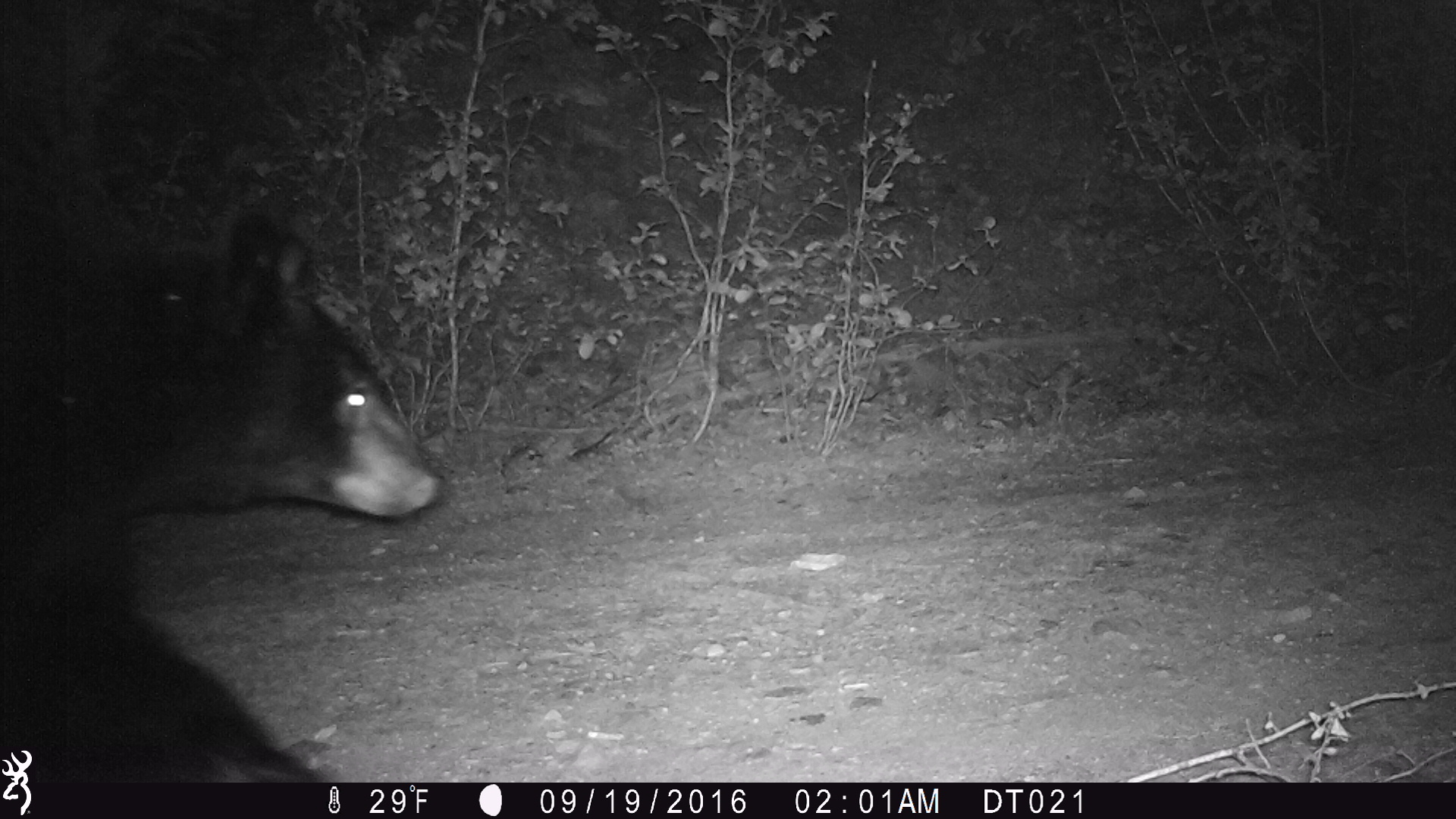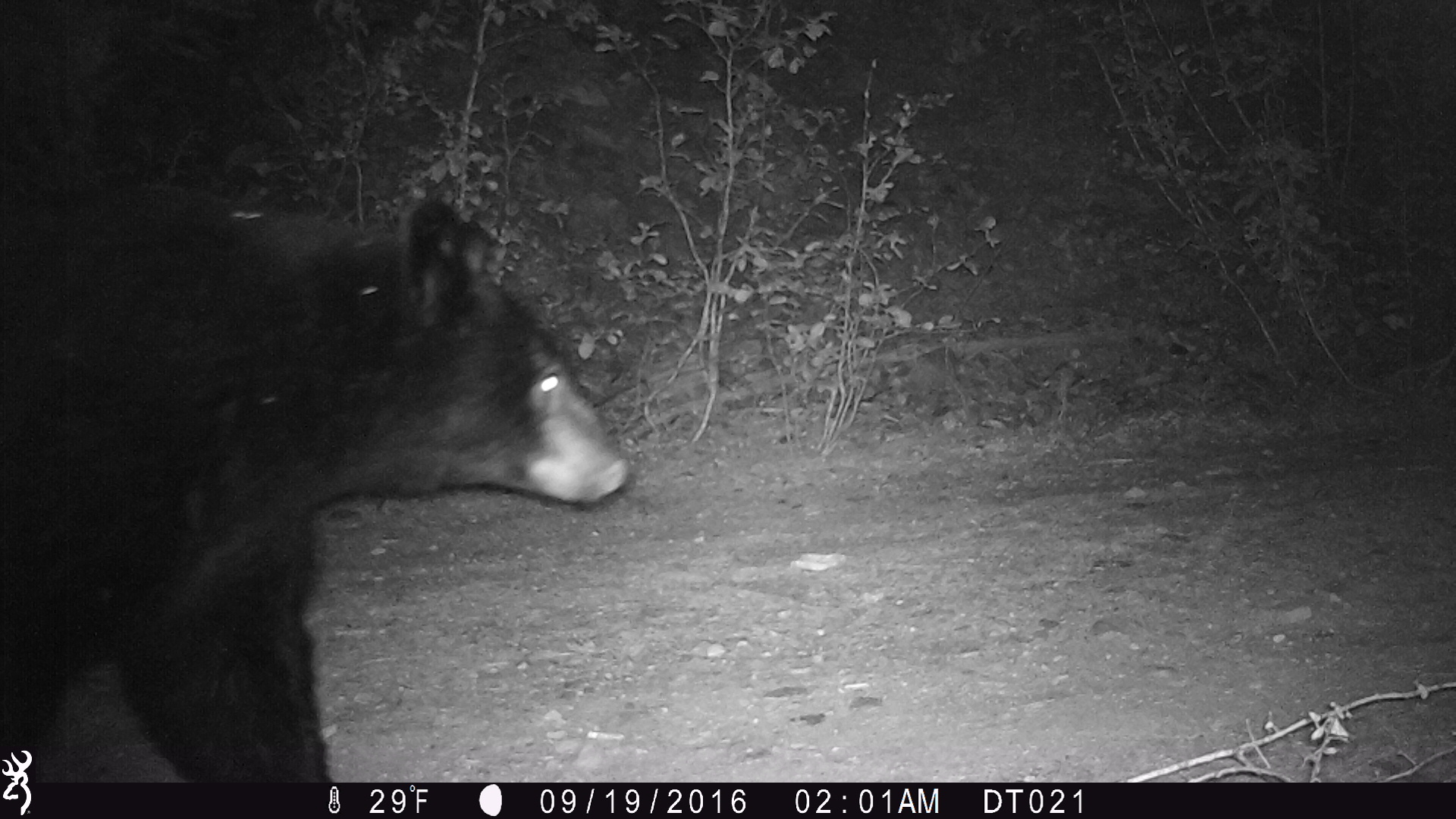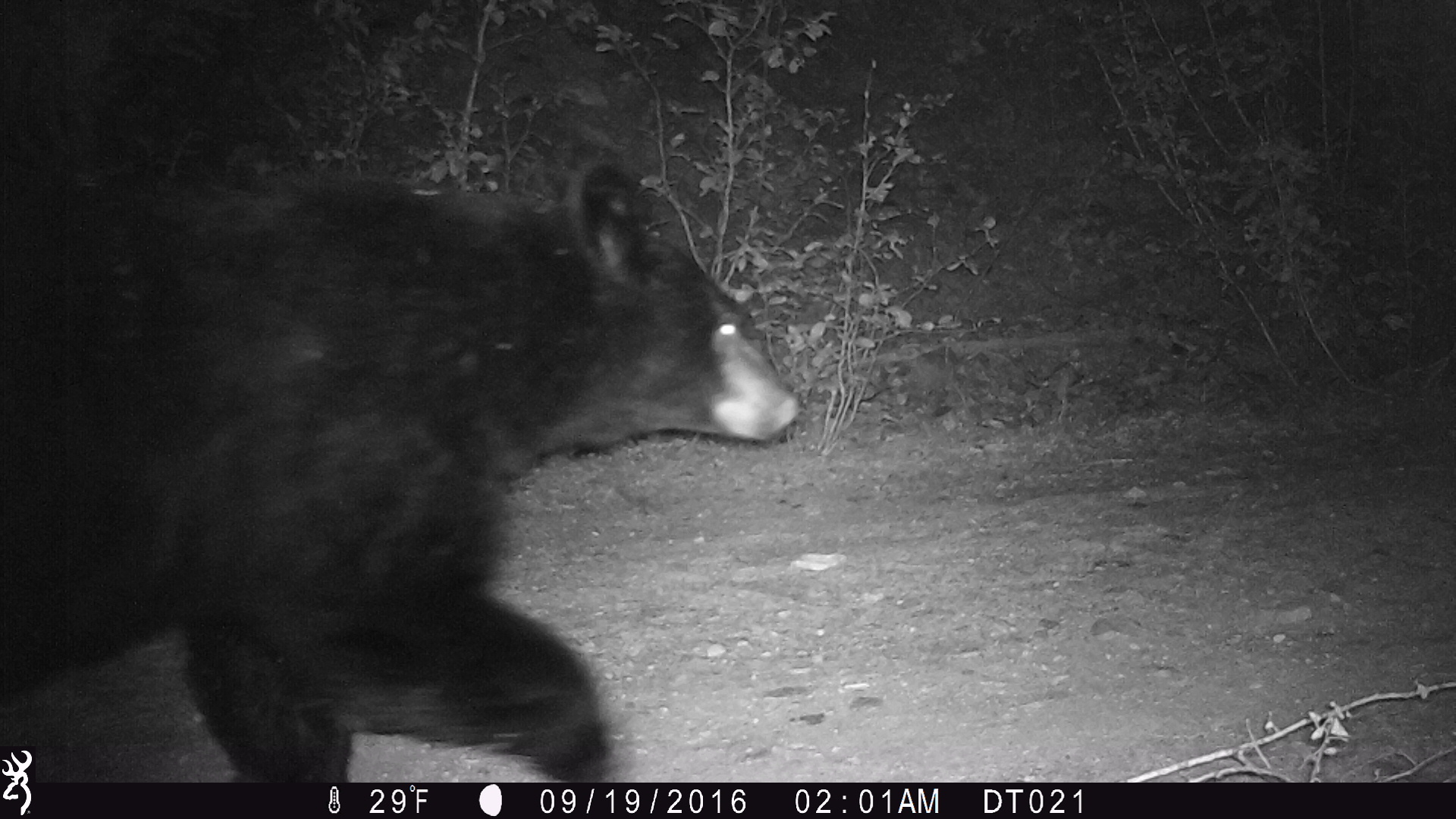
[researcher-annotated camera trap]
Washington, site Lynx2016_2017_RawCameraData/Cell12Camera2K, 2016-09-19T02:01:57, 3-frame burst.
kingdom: Animalia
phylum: Chordata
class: Mammalia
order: Carnivora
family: Ursidae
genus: Ursus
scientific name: Ursus americanus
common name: american black bear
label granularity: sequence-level